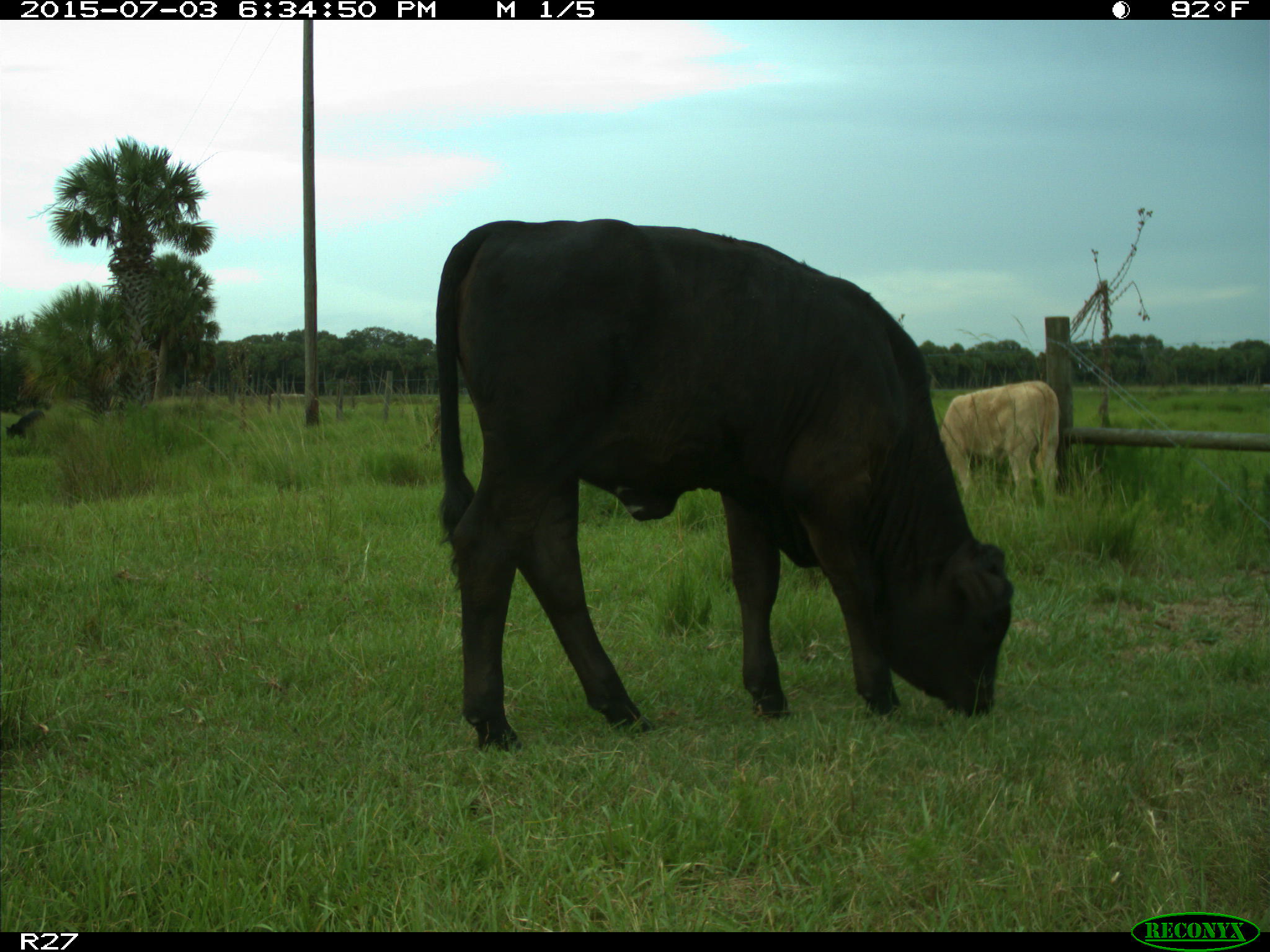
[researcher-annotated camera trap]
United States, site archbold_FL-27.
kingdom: Animalia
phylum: Chordata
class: Mammalia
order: Artiodactyla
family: Bovidae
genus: Bos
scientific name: Bos taurus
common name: domestic cow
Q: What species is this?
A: Bos taurus (domestic cow).